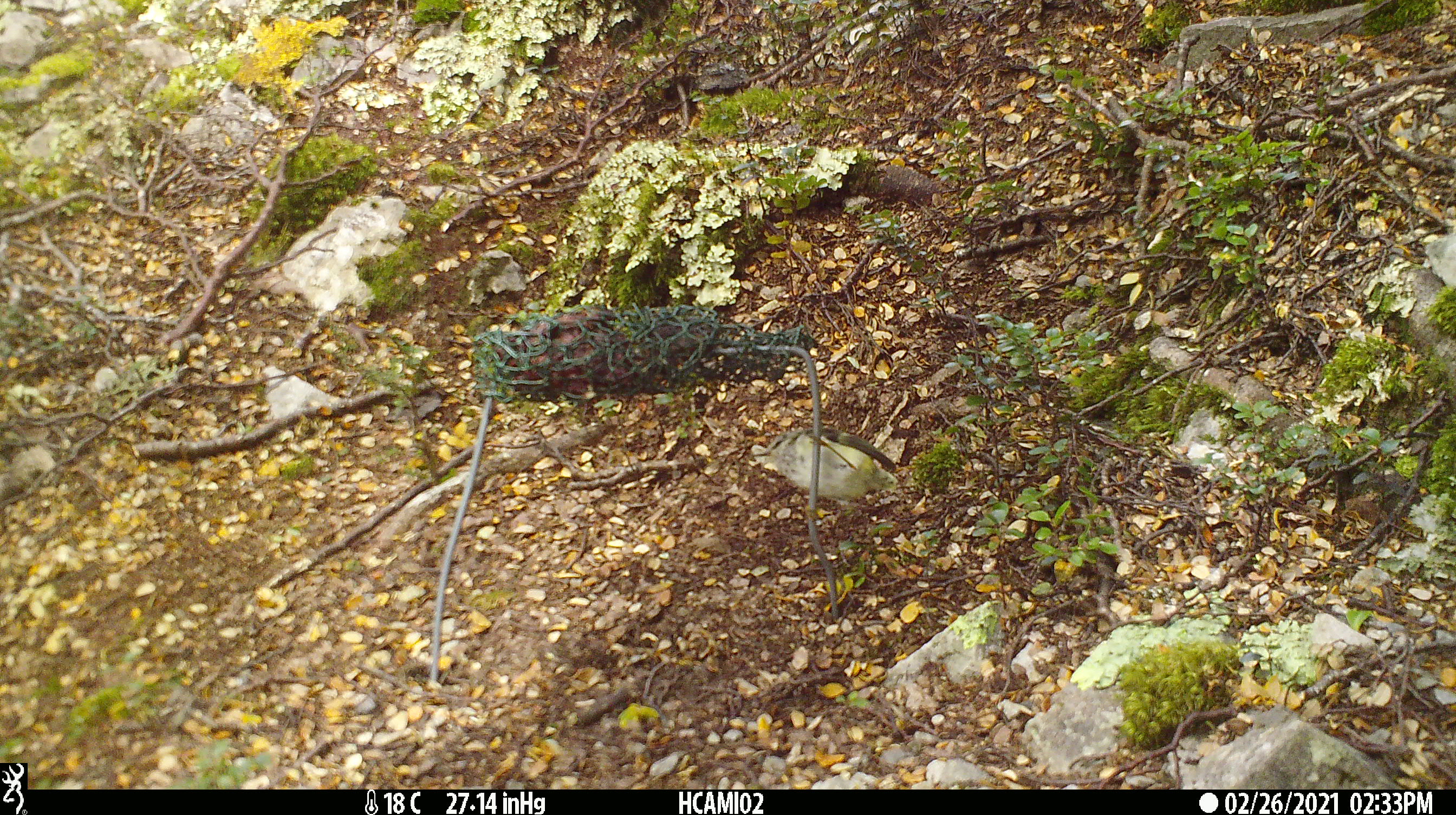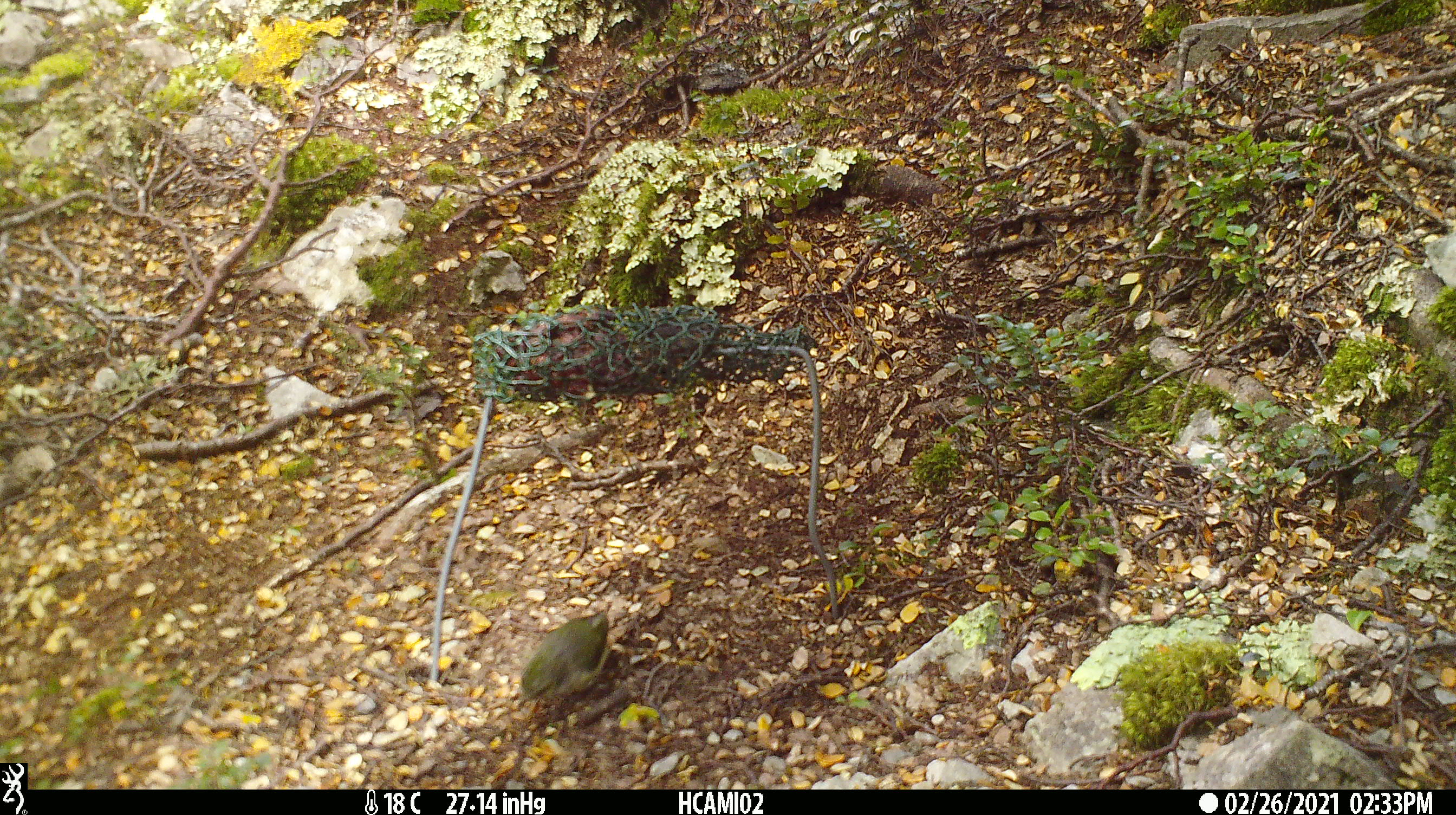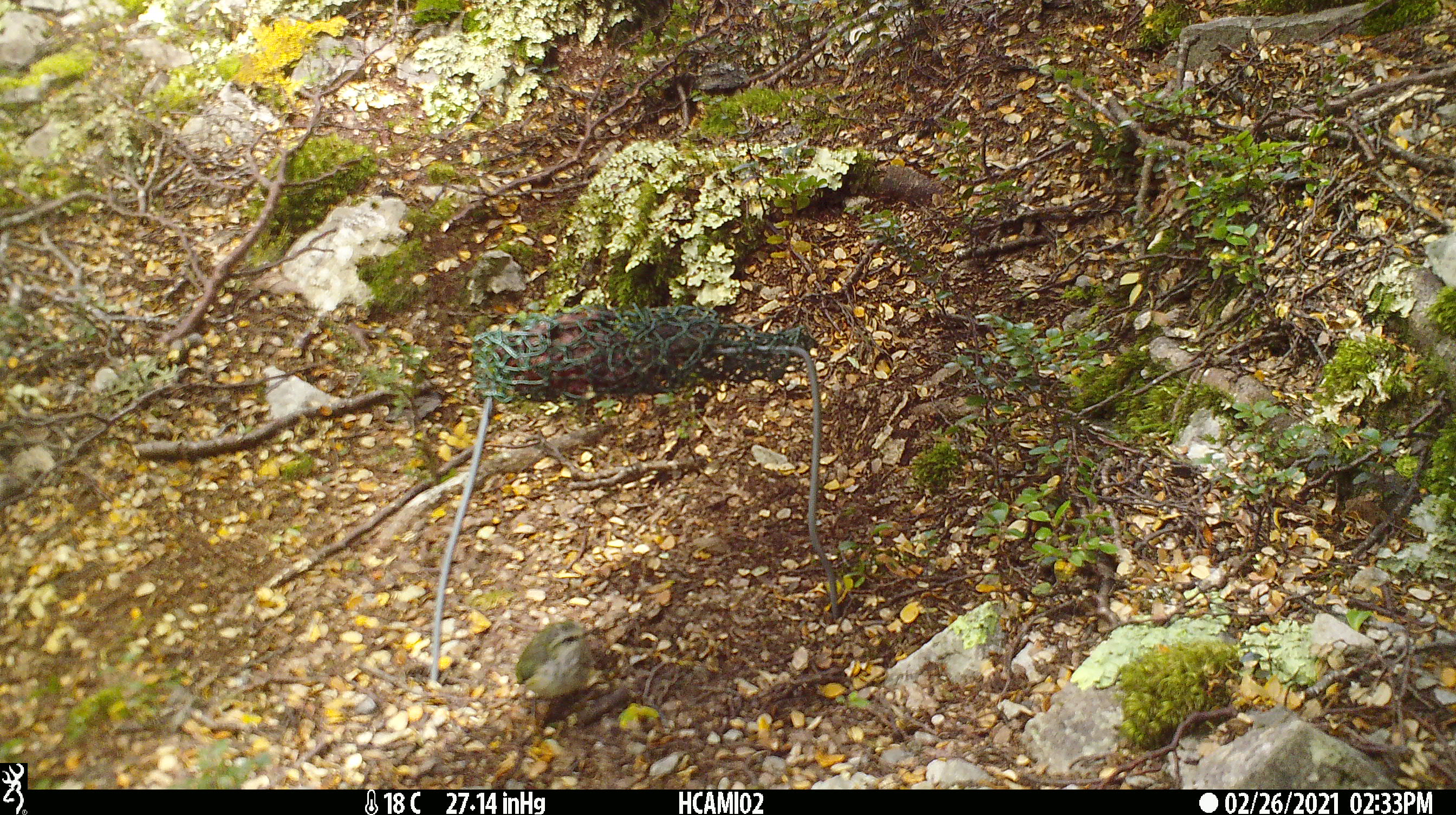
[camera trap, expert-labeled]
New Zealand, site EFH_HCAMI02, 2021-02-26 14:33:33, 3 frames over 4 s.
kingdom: Animalia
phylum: Chordata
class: Aves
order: Passeriformes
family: Acanthisittidae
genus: Acanthisitta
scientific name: Acanthisitta chloris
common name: rifleman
Rifleman (Acanthisitta chloris).